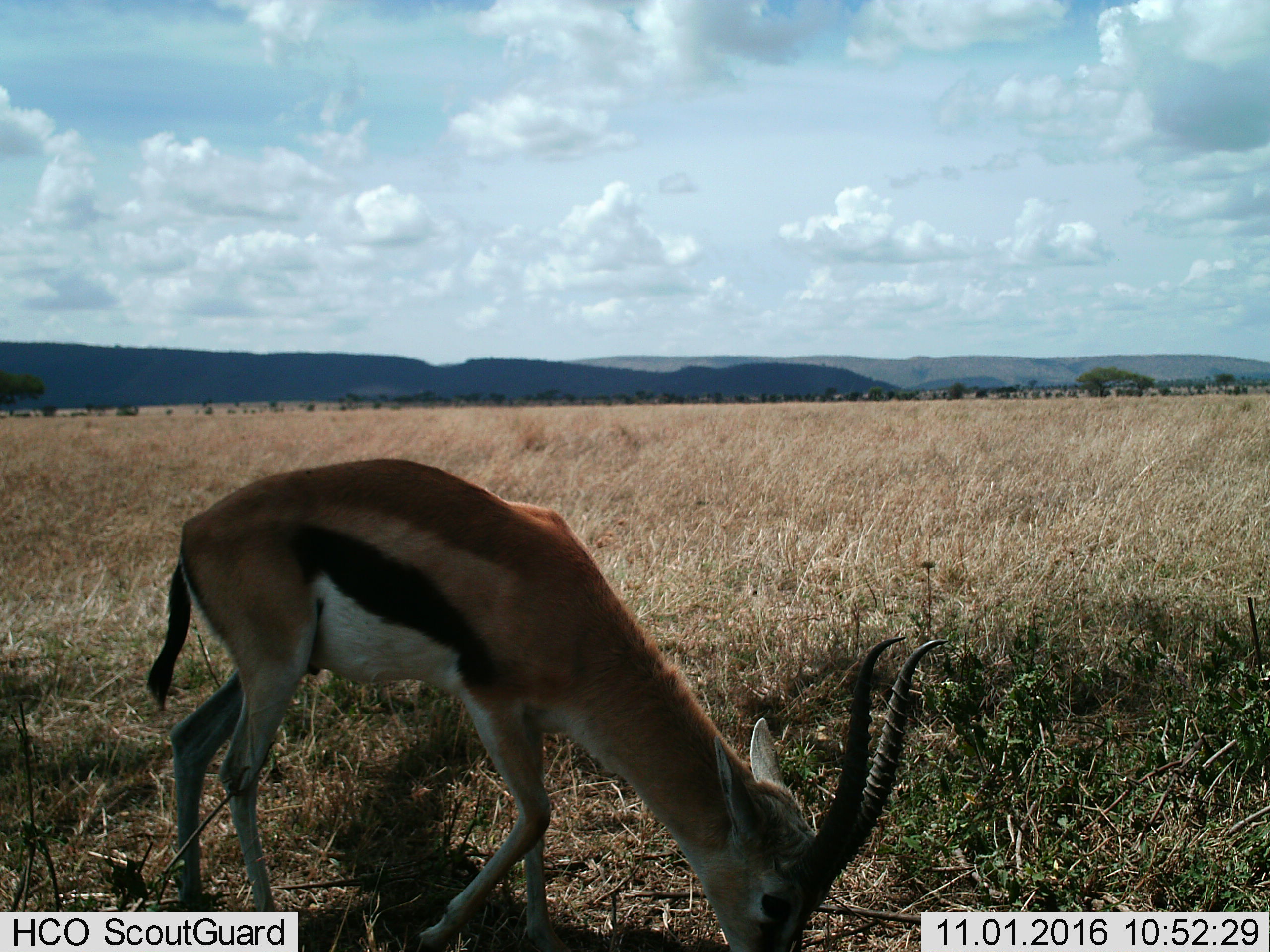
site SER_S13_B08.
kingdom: Animalia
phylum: Chordata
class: Mammalia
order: Artiodactyla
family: Bovidae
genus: Eudorcas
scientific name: Eudorcas thomsonii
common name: thomson's gazelle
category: gazellethomsons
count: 1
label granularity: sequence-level